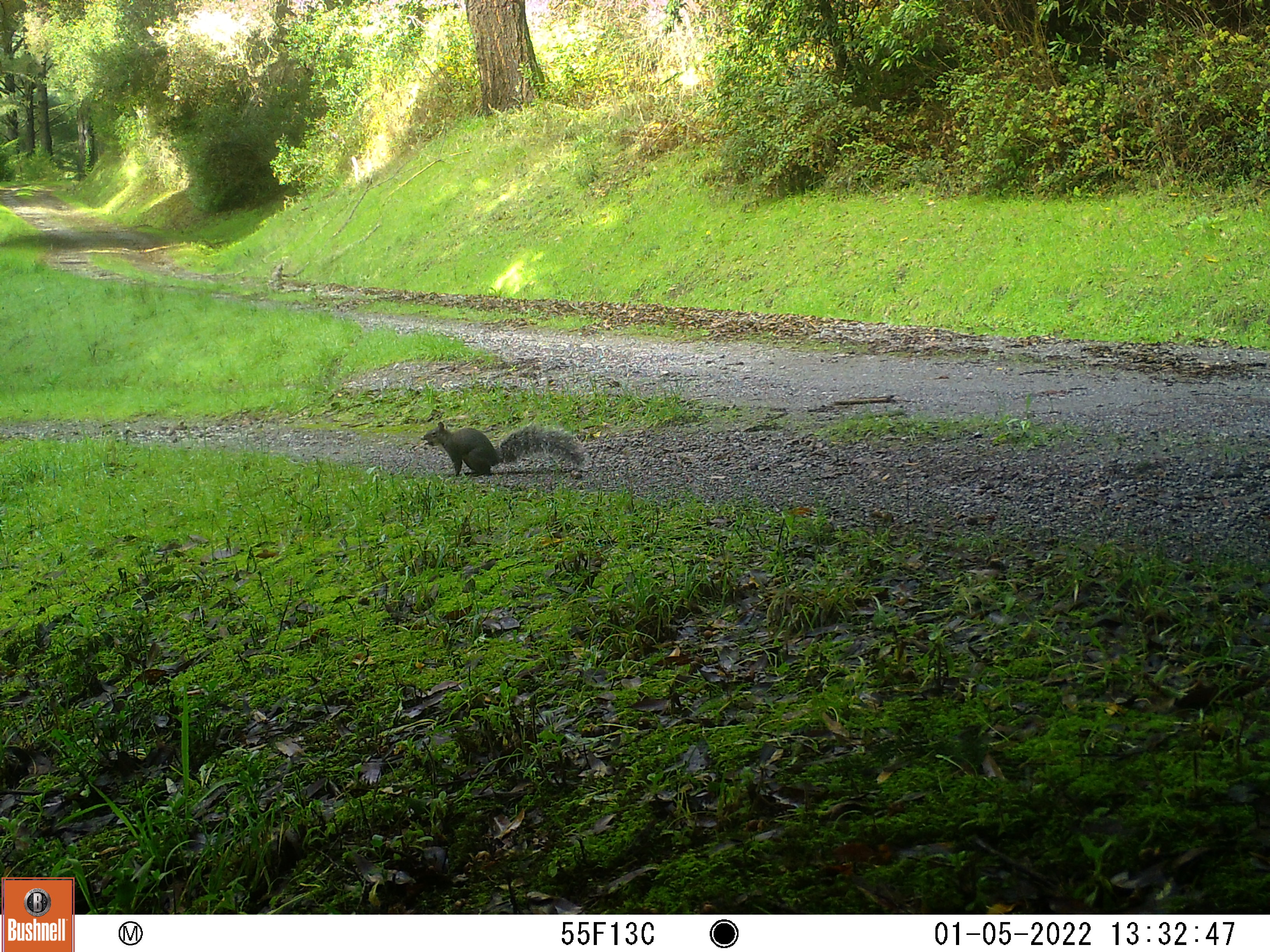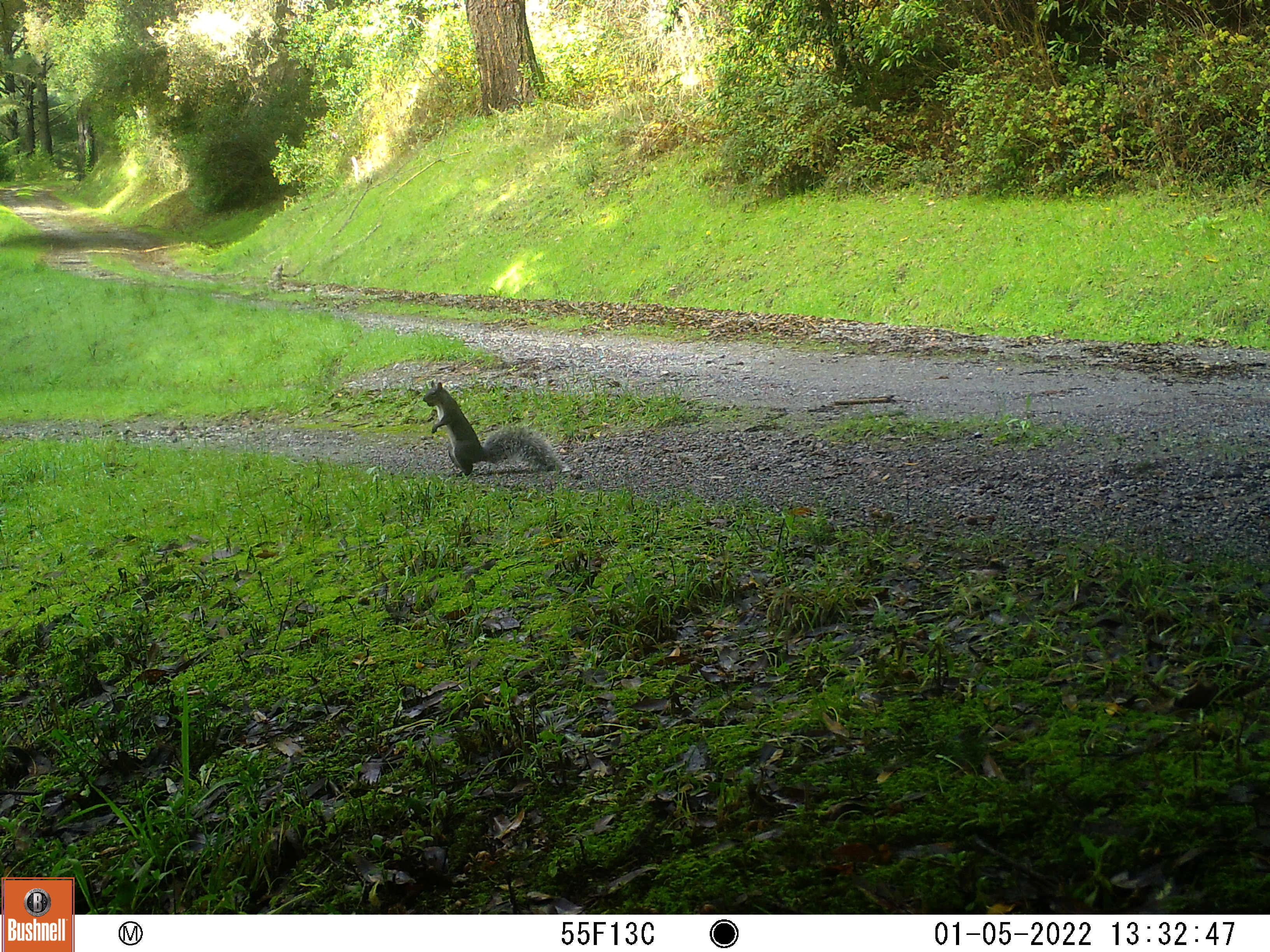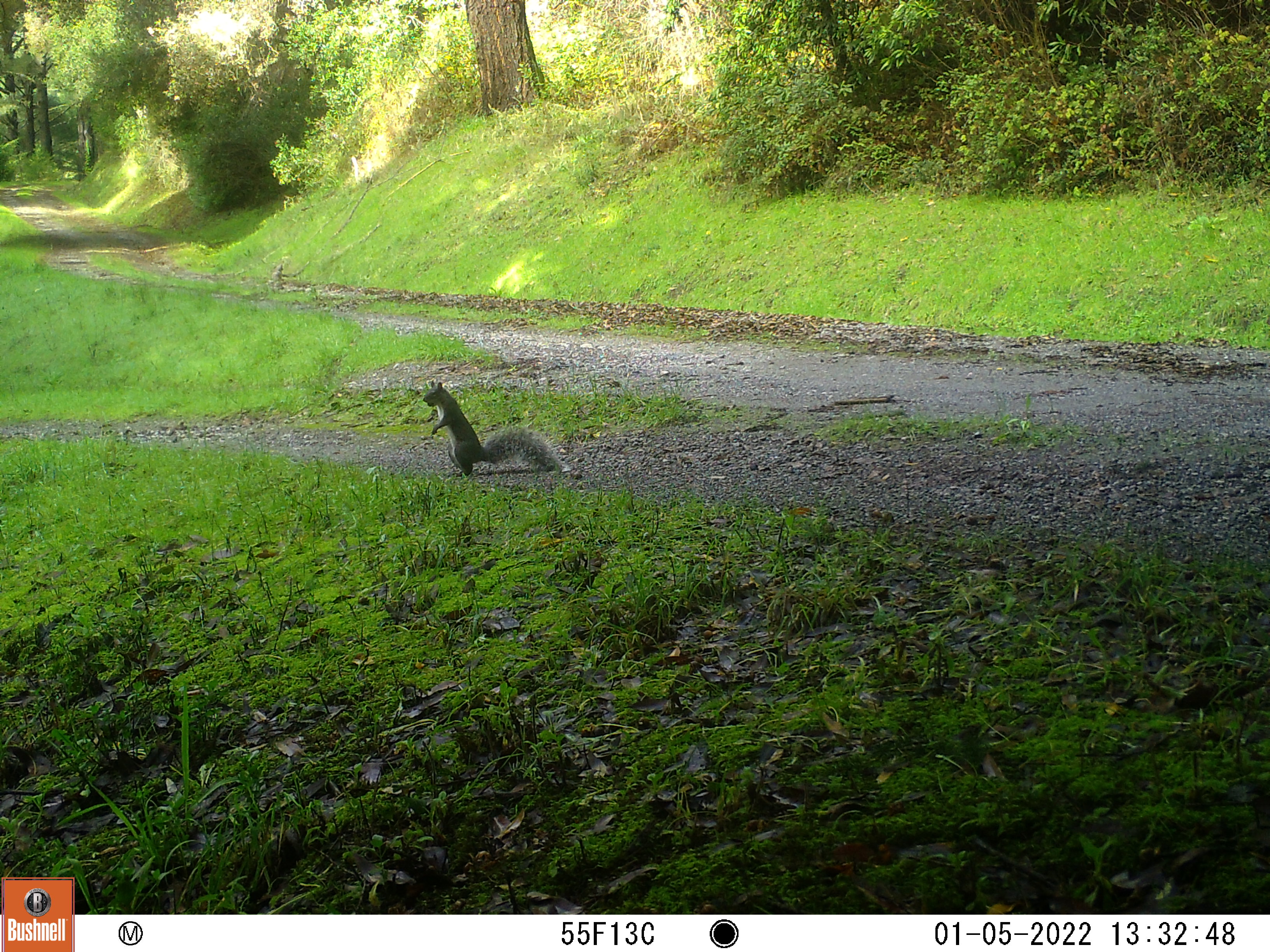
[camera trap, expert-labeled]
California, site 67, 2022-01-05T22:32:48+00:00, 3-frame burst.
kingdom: Animalia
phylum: Chordata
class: Mammalia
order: Rodentia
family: Sciuridae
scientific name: Sciuridae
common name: squirrel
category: unknown squirrel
Unknown squirrel (squirrel) (Sciuridae).